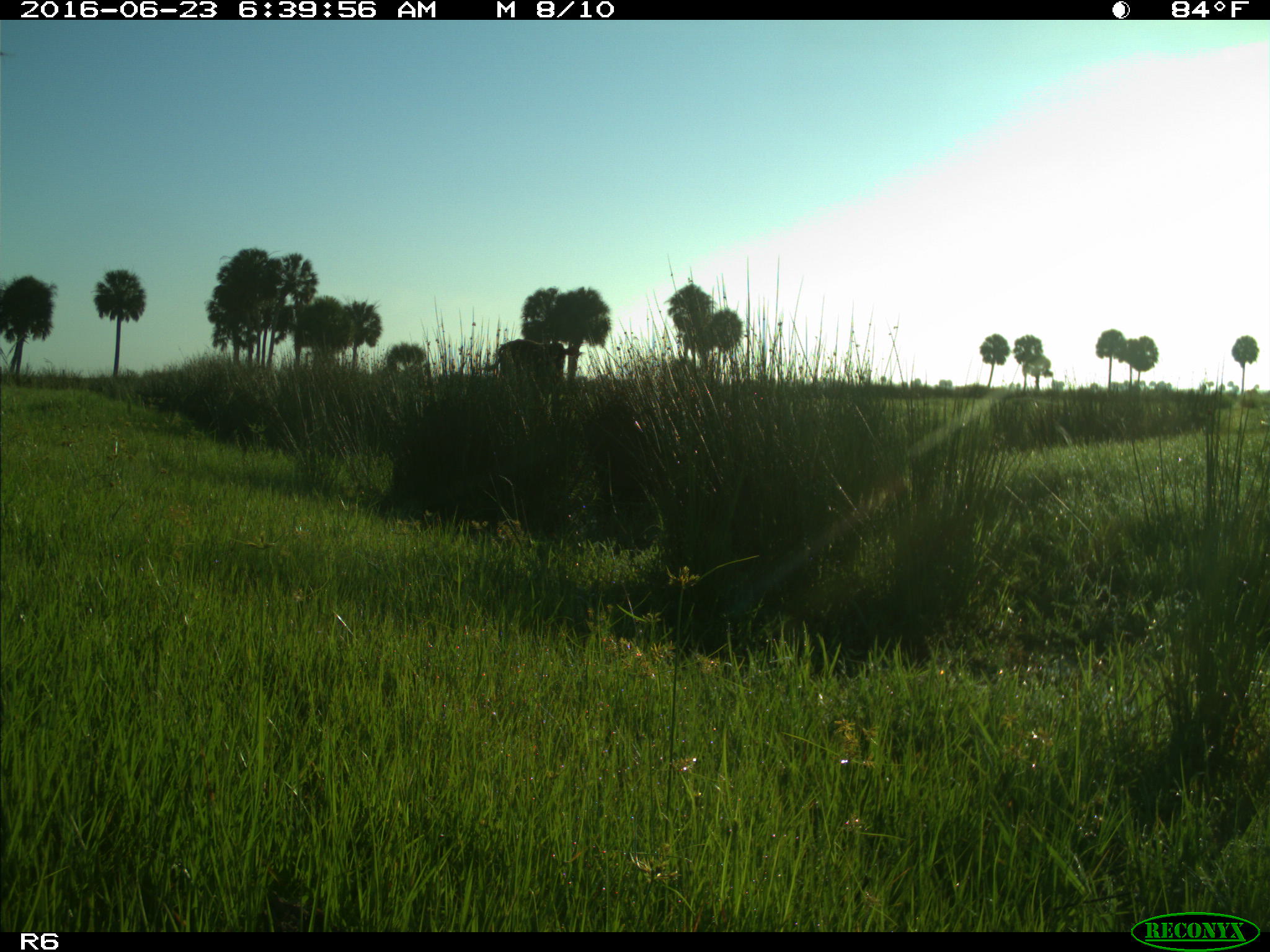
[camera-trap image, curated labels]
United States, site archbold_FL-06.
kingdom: Animalia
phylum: Chordata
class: Mammalia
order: Artiodactyla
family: Bovidae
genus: Bos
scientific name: Bos taurus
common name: domestic cow